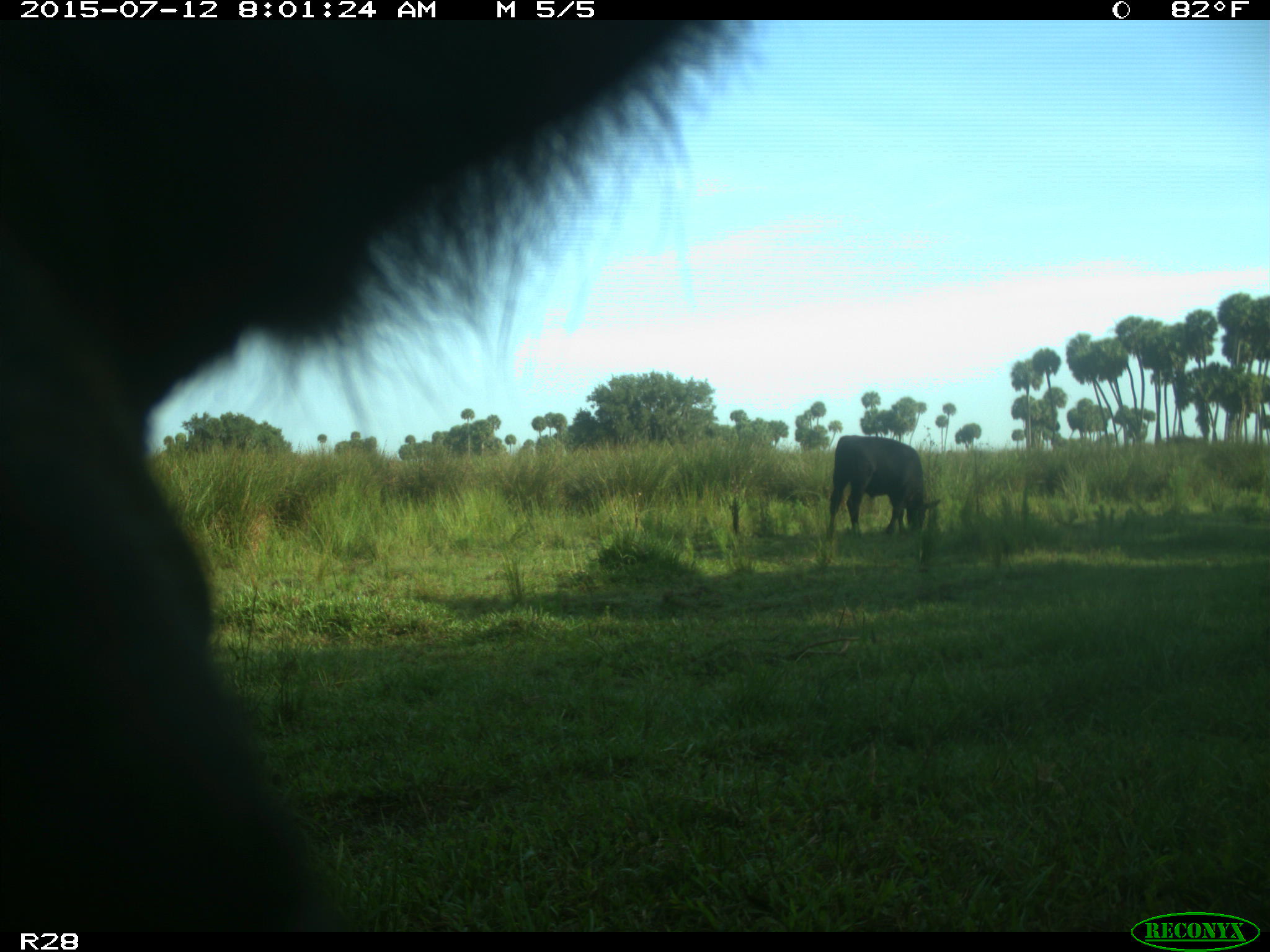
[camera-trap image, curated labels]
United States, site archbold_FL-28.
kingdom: Animalia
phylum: Chordata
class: Mammalia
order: Artiodactyla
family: Bovidae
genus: Bos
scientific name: Bos taurus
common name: domestic cow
Bos taurus (domestic cow).